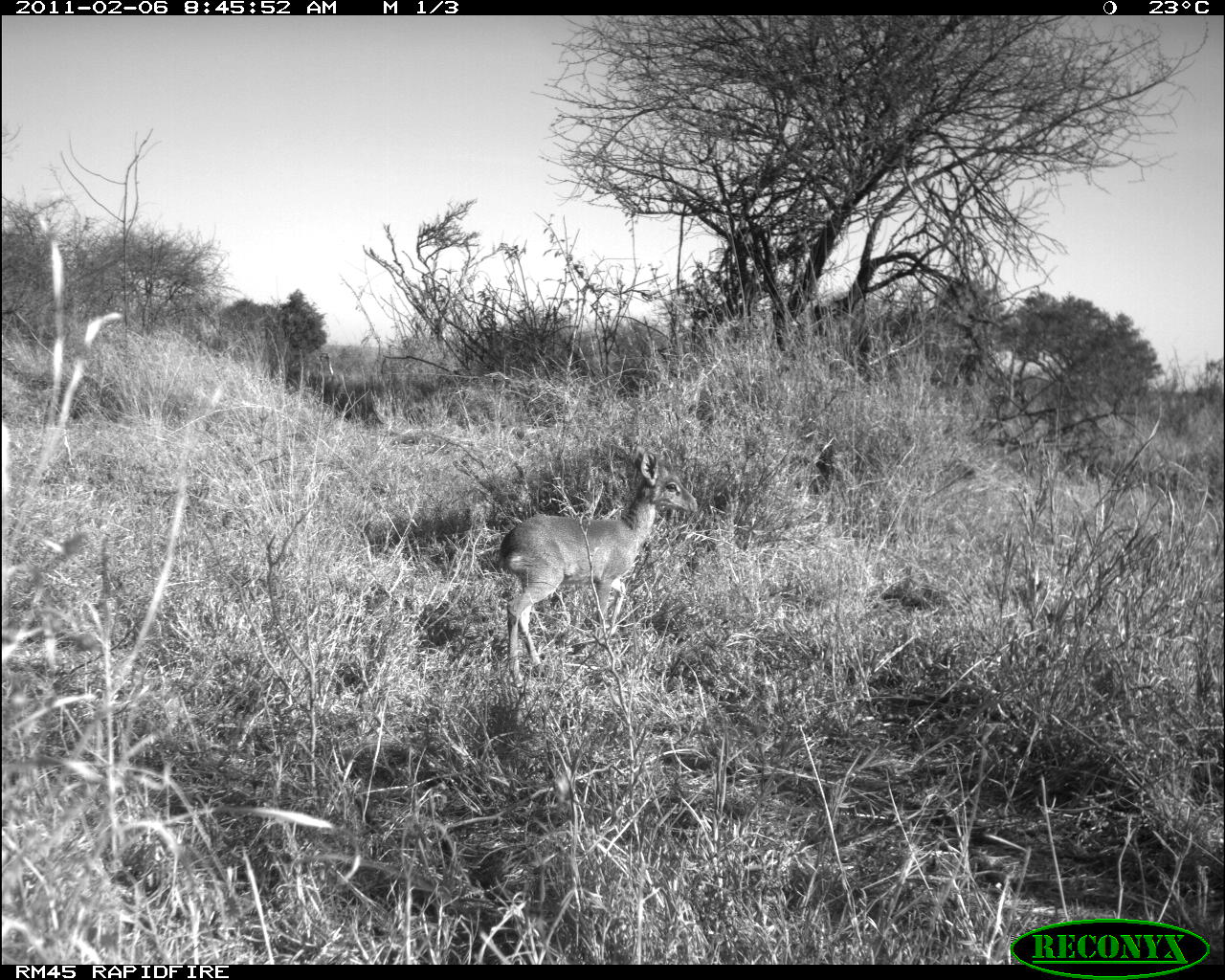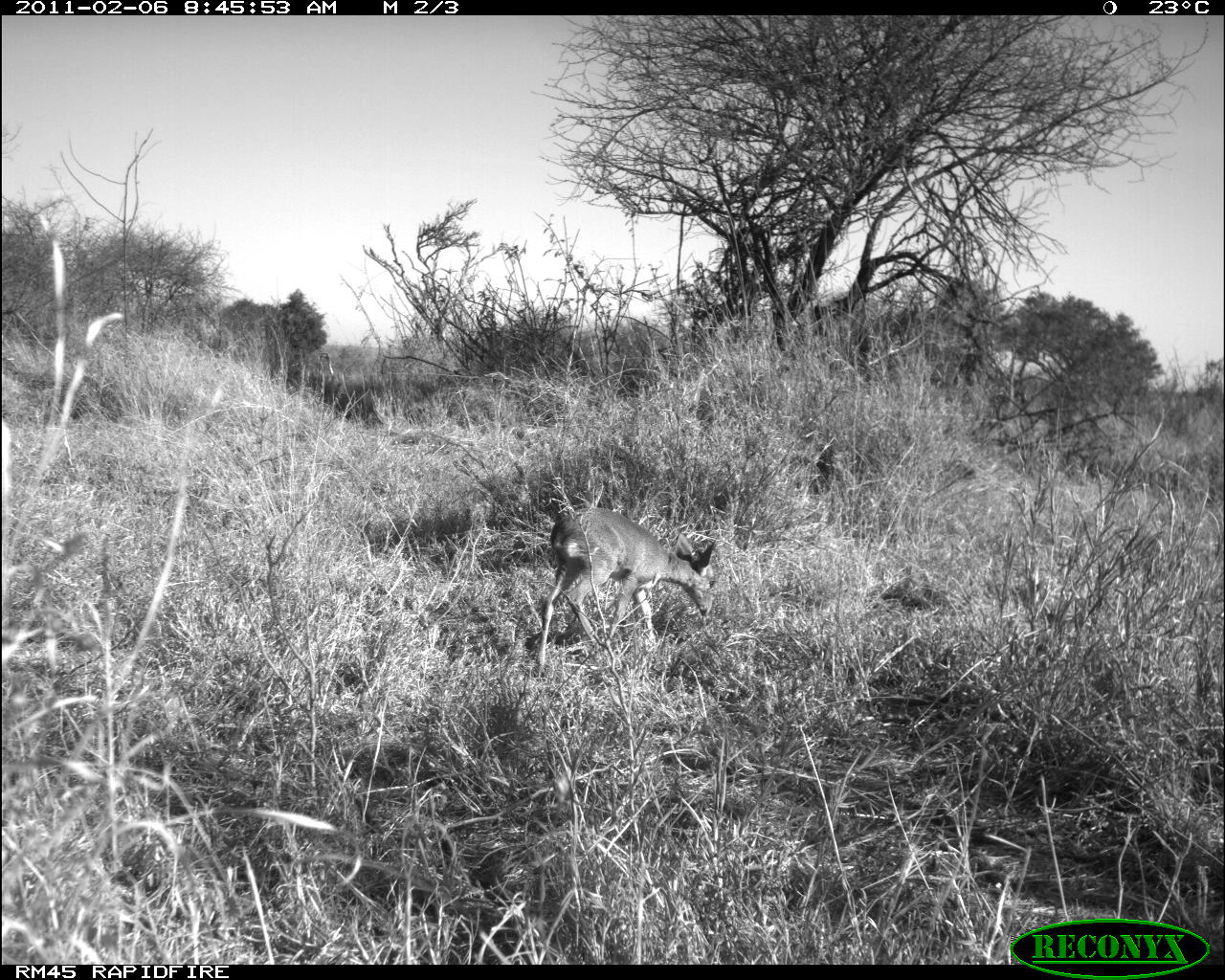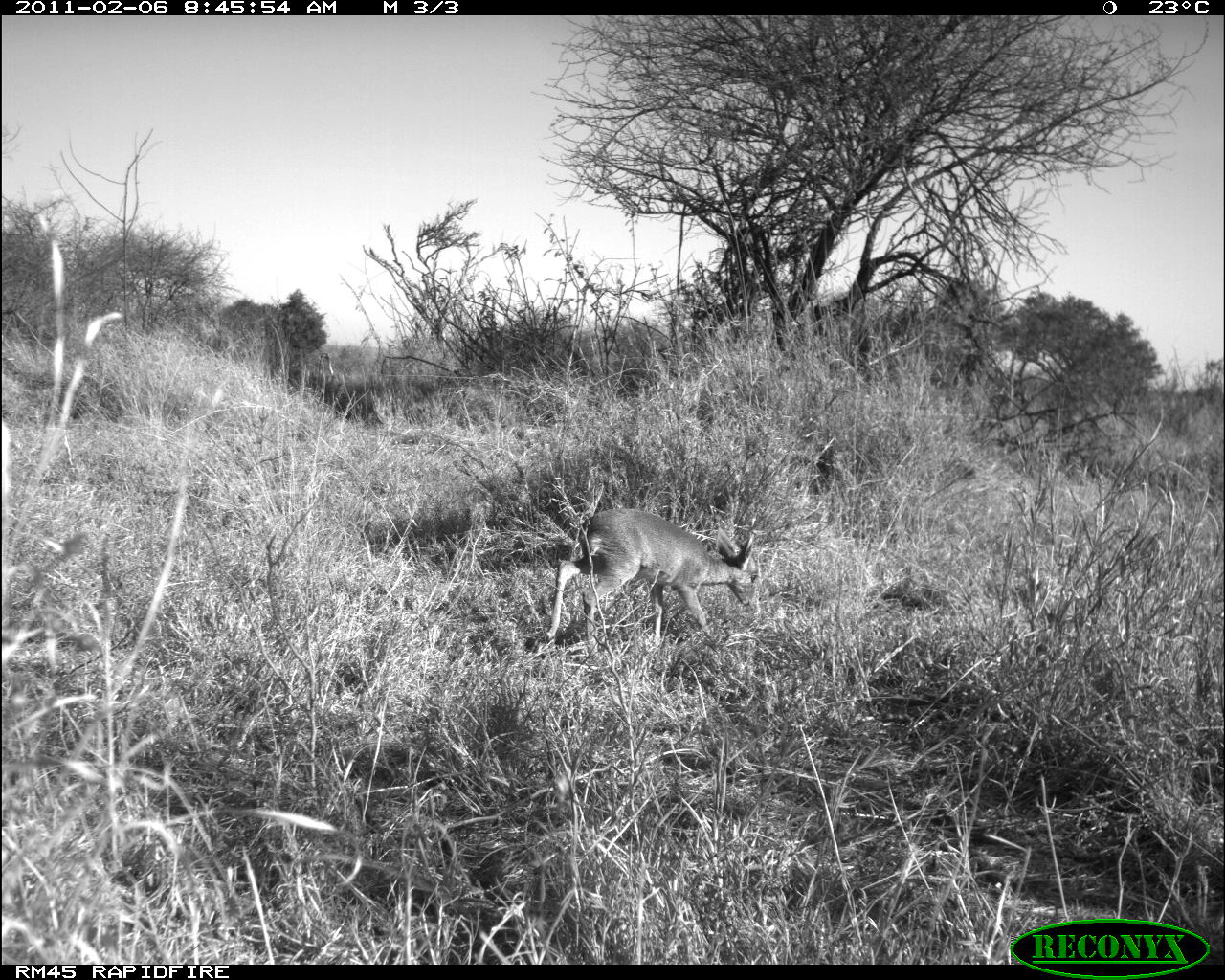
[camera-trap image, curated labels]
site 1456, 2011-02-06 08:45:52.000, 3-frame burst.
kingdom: Animalia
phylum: Chordata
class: Mammalia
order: Artiodactyla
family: Bovidae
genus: Madoqua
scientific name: Madoqua guentheri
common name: günther's dik-dik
Madoqua guentheri (günther's dik-dik), count 1.